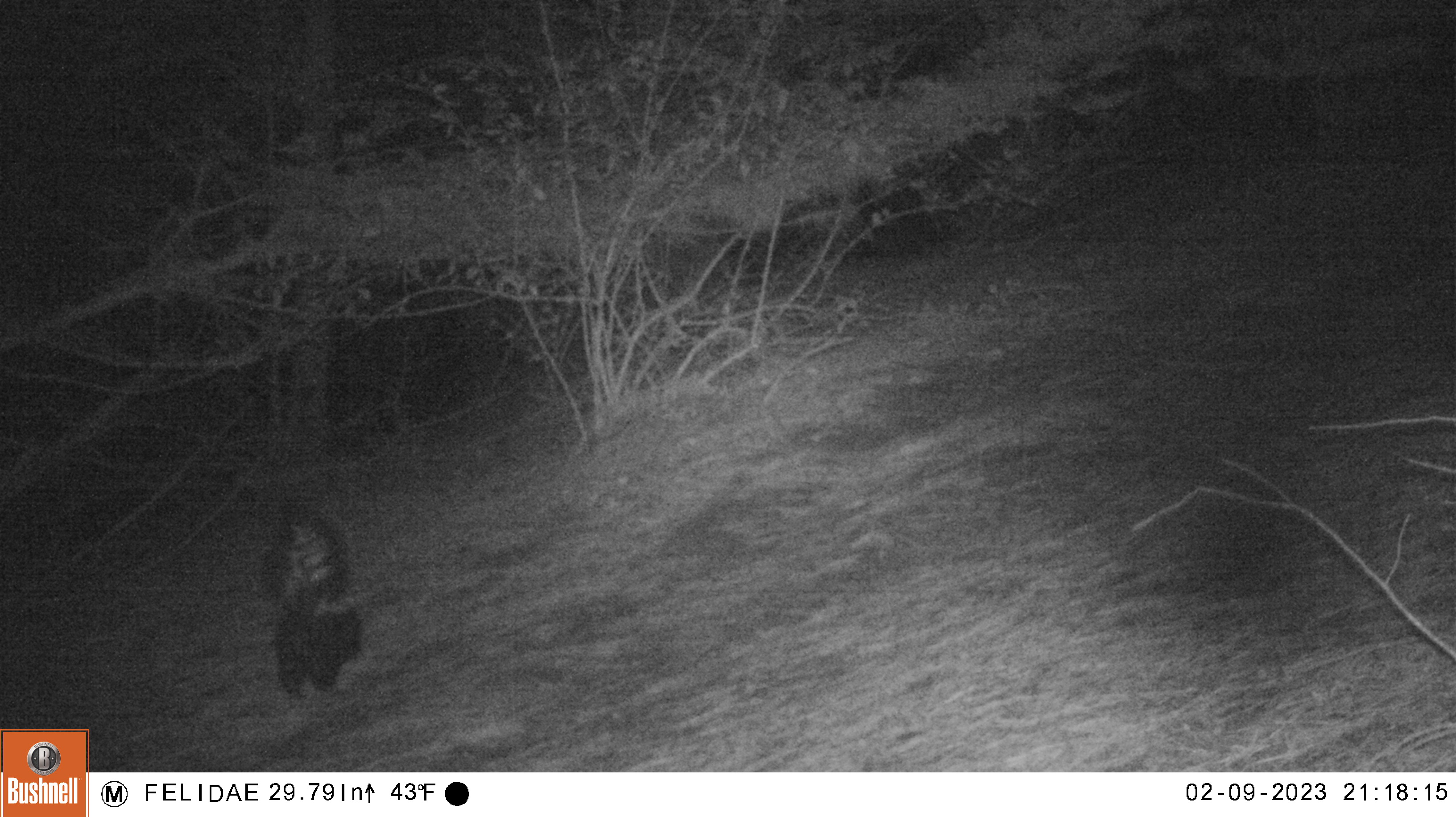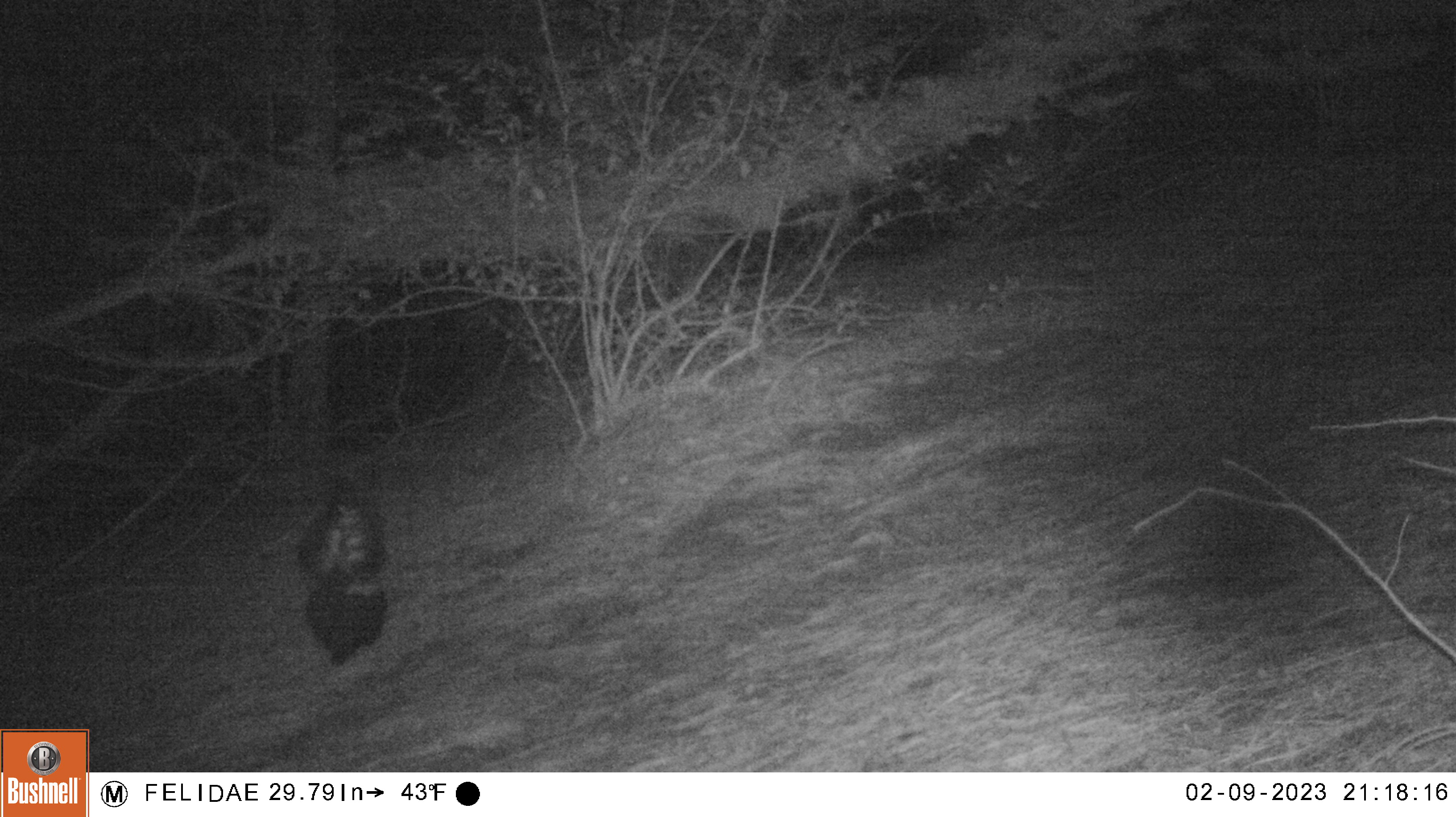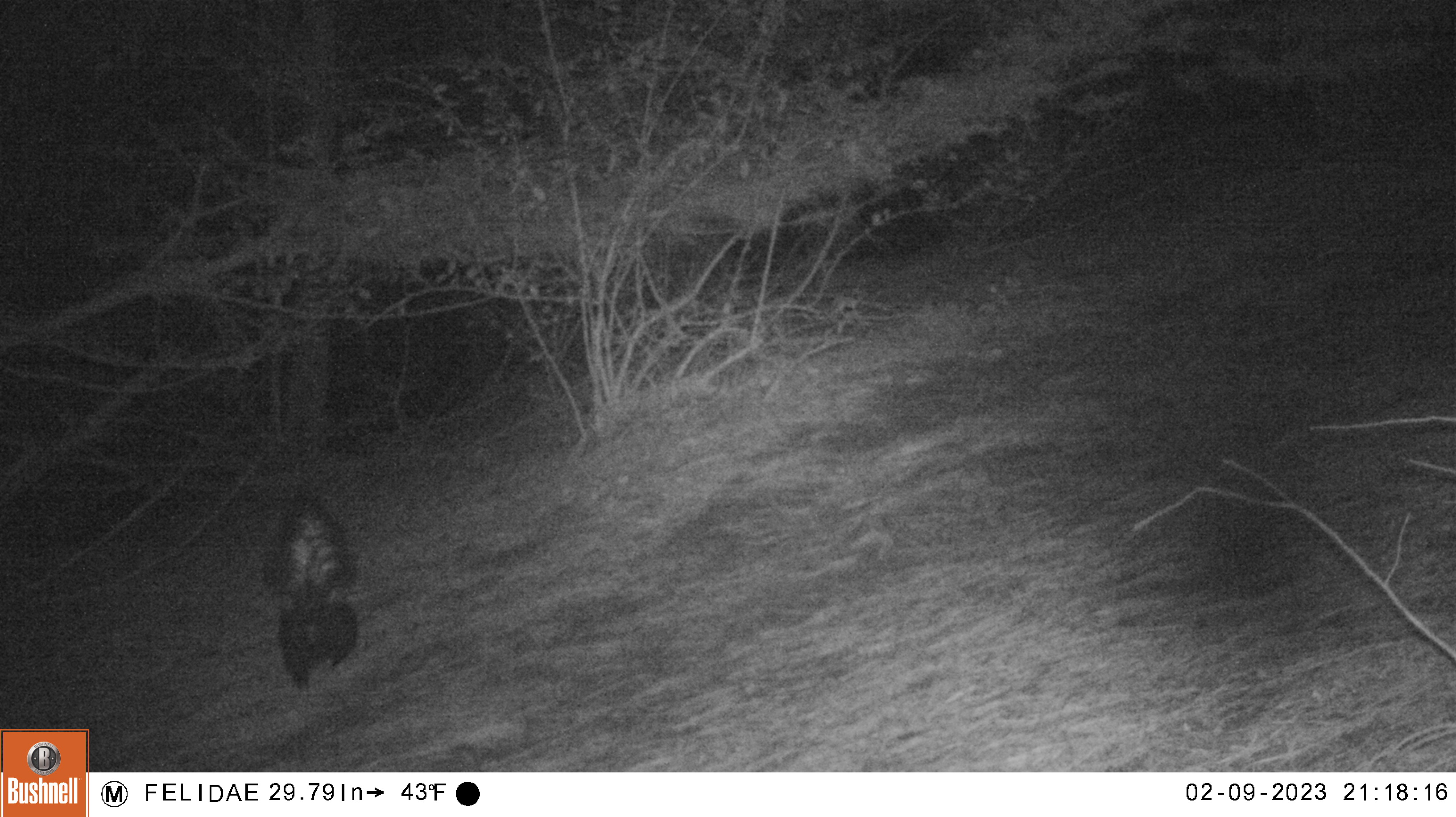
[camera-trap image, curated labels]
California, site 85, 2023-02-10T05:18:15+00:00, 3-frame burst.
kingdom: Animalia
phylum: Chordata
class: Mammalia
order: Carnivora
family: Mephitidae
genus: Mephitis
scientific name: Mephitis mephitis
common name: striped skunk